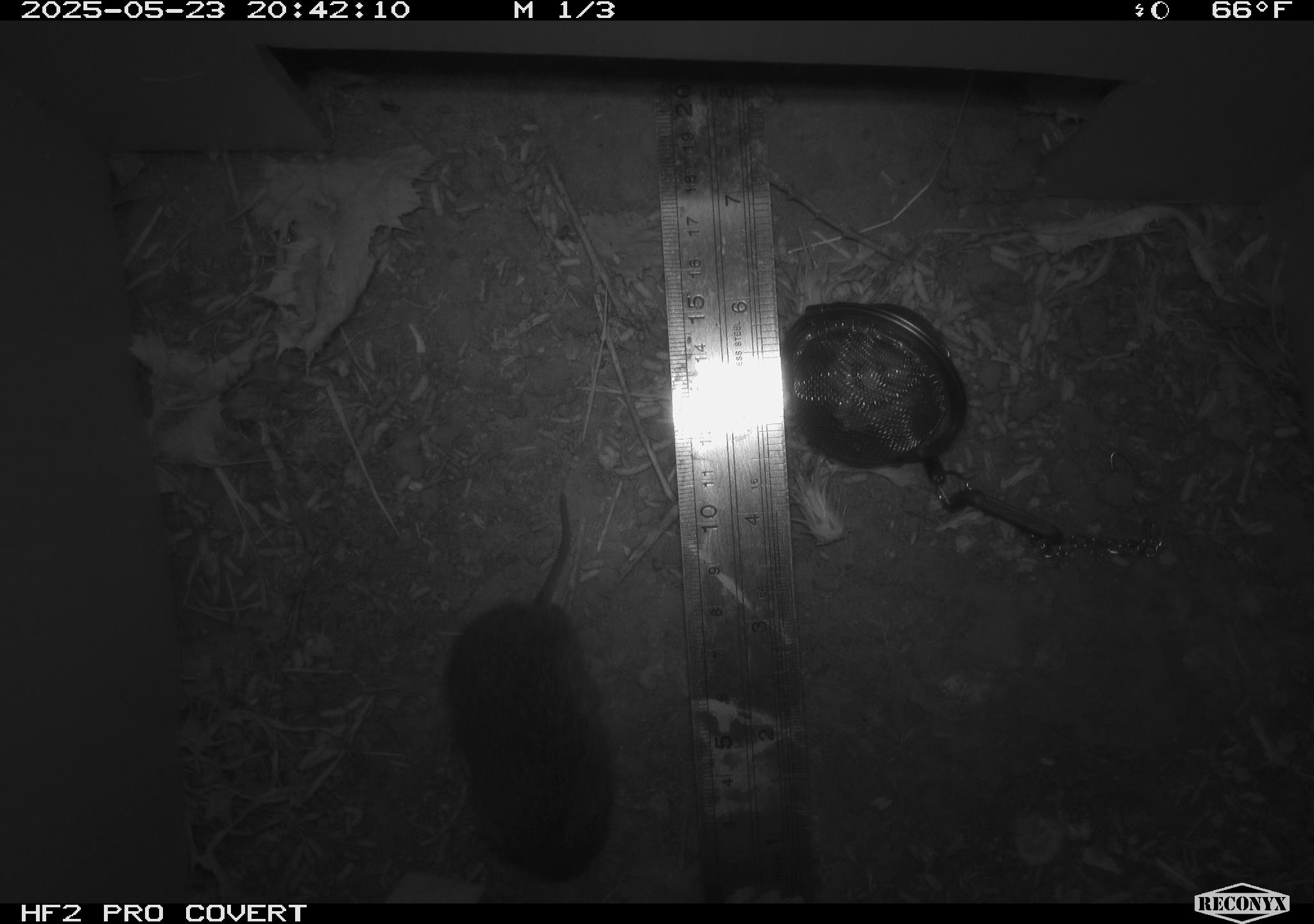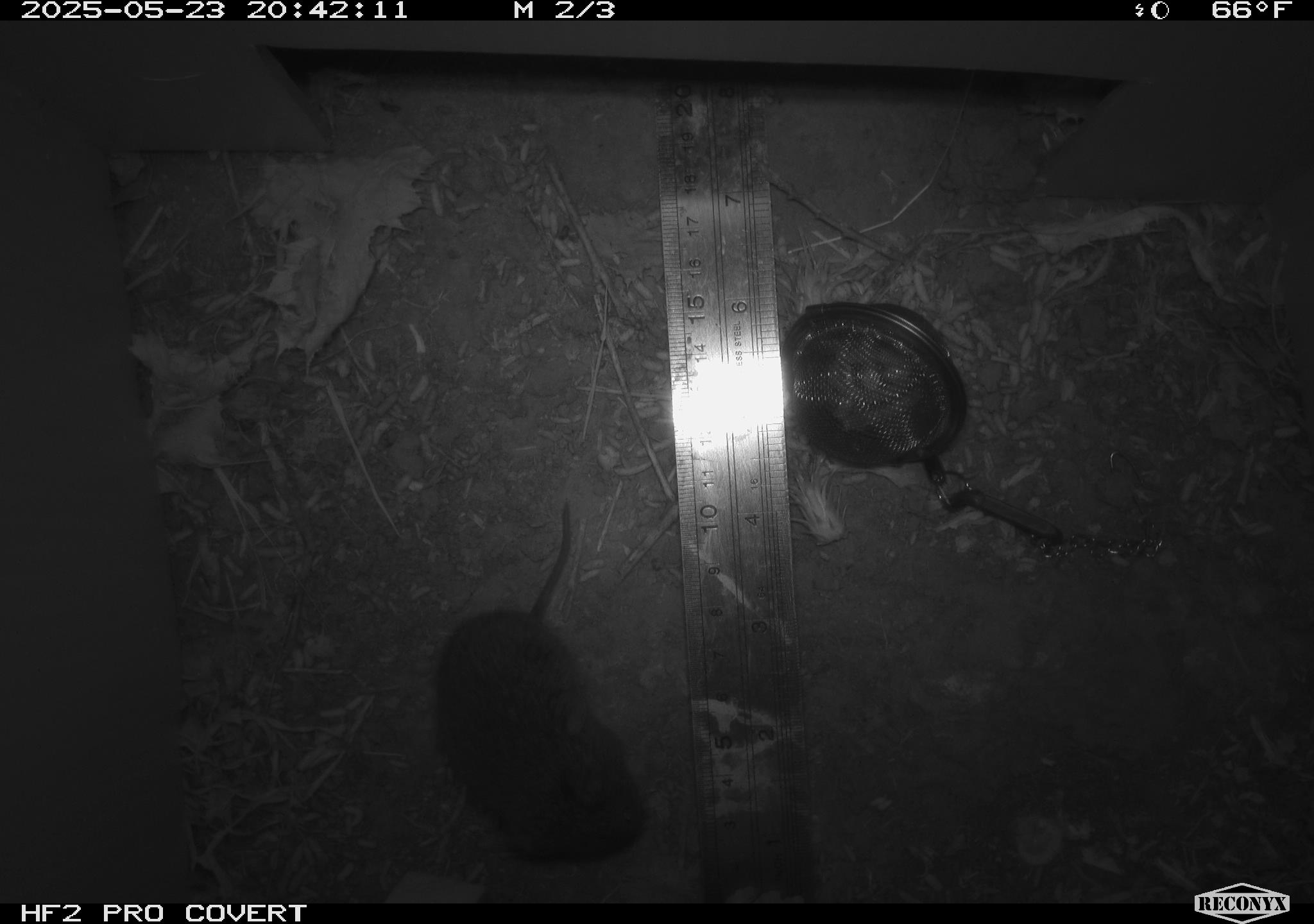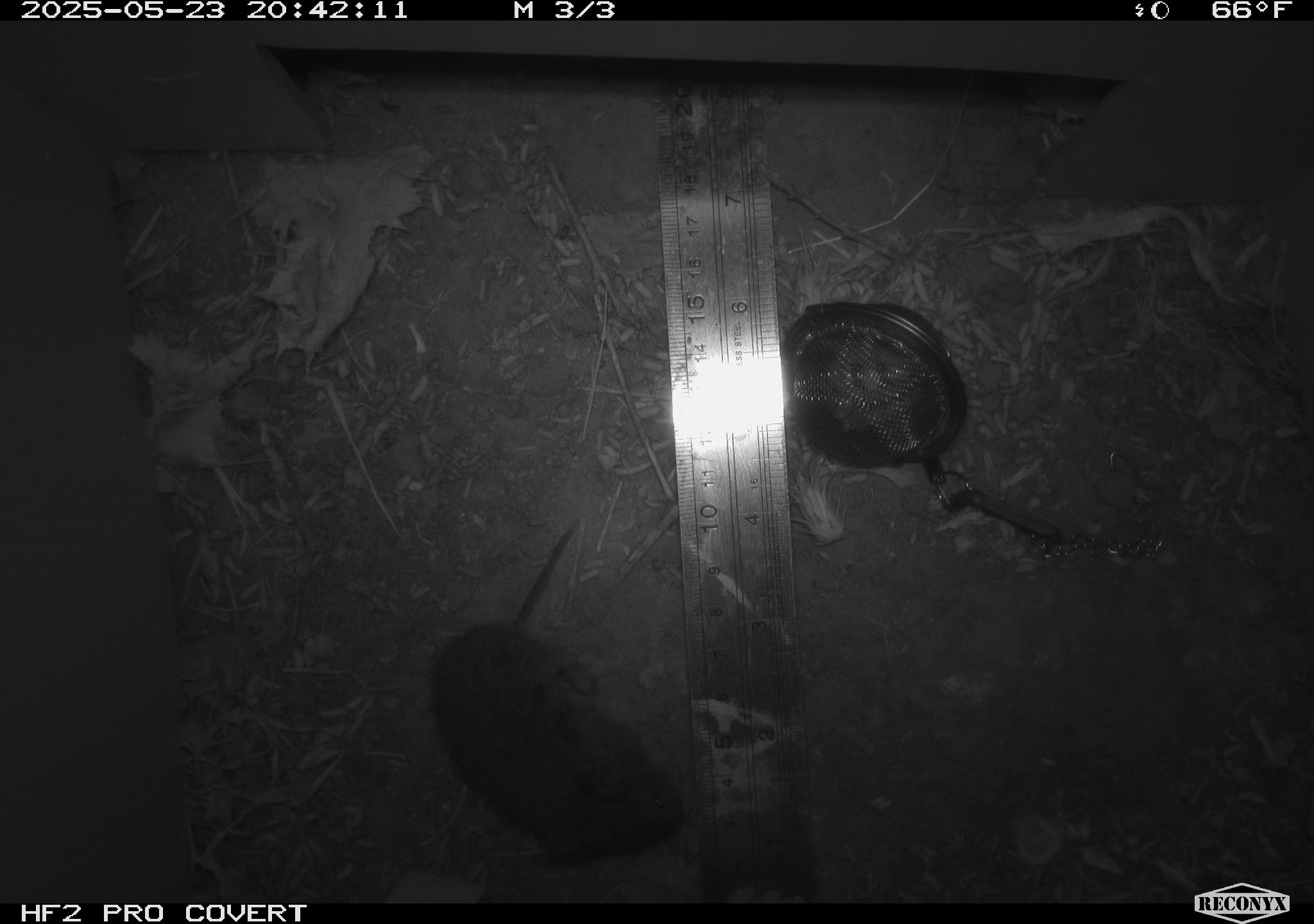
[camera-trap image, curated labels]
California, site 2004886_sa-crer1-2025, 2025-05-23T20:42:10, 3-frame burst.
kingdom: Animalia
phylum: Chordata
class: Mammalia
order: Rodentia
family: Cricetidae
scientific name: Arvicolinae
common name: voles, lemmings, and muskrats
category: arvicolinae subfamily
Arvicolinae subfamily (voles, lemmings, and muskrats) (Arvicolinae).